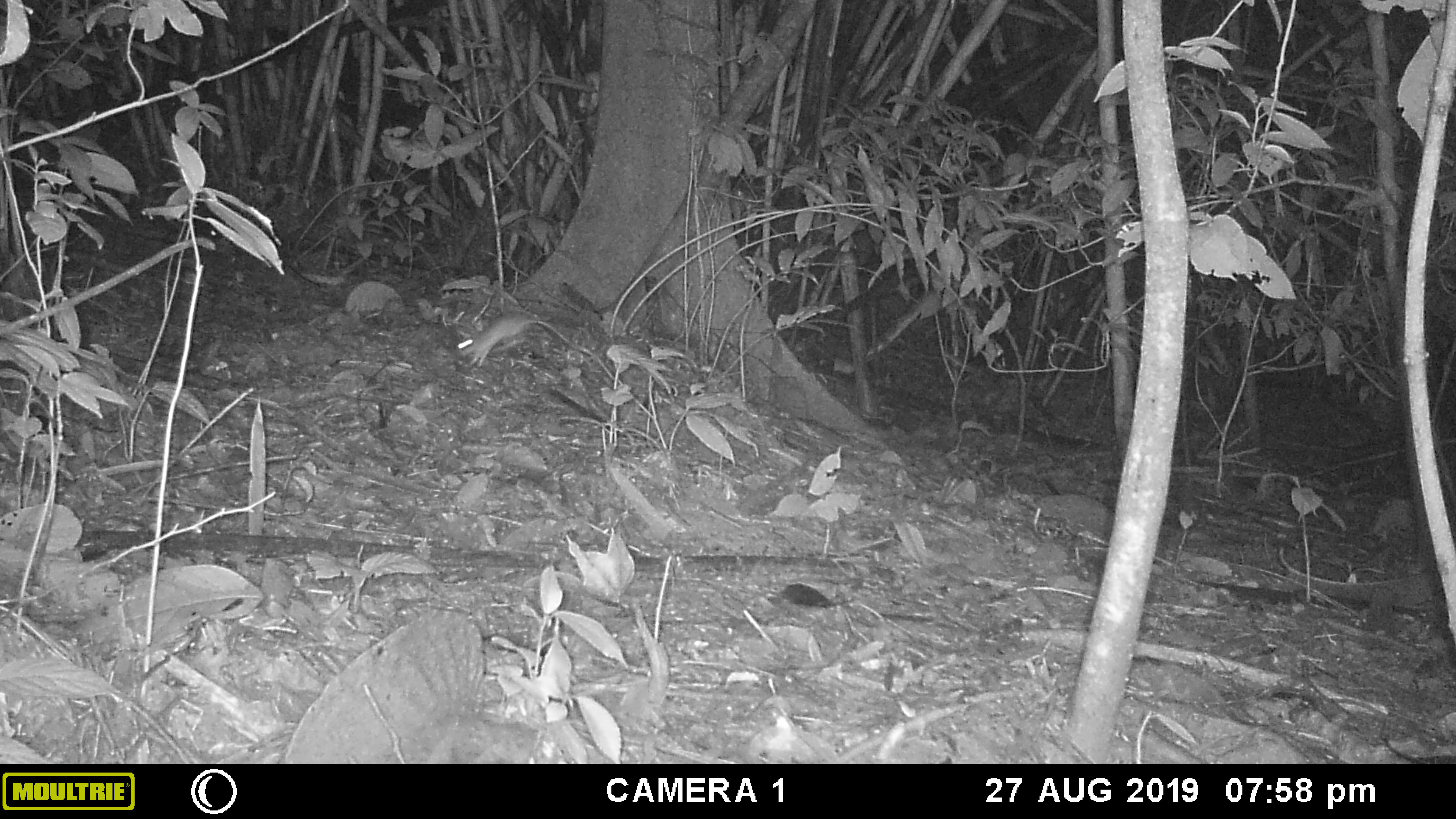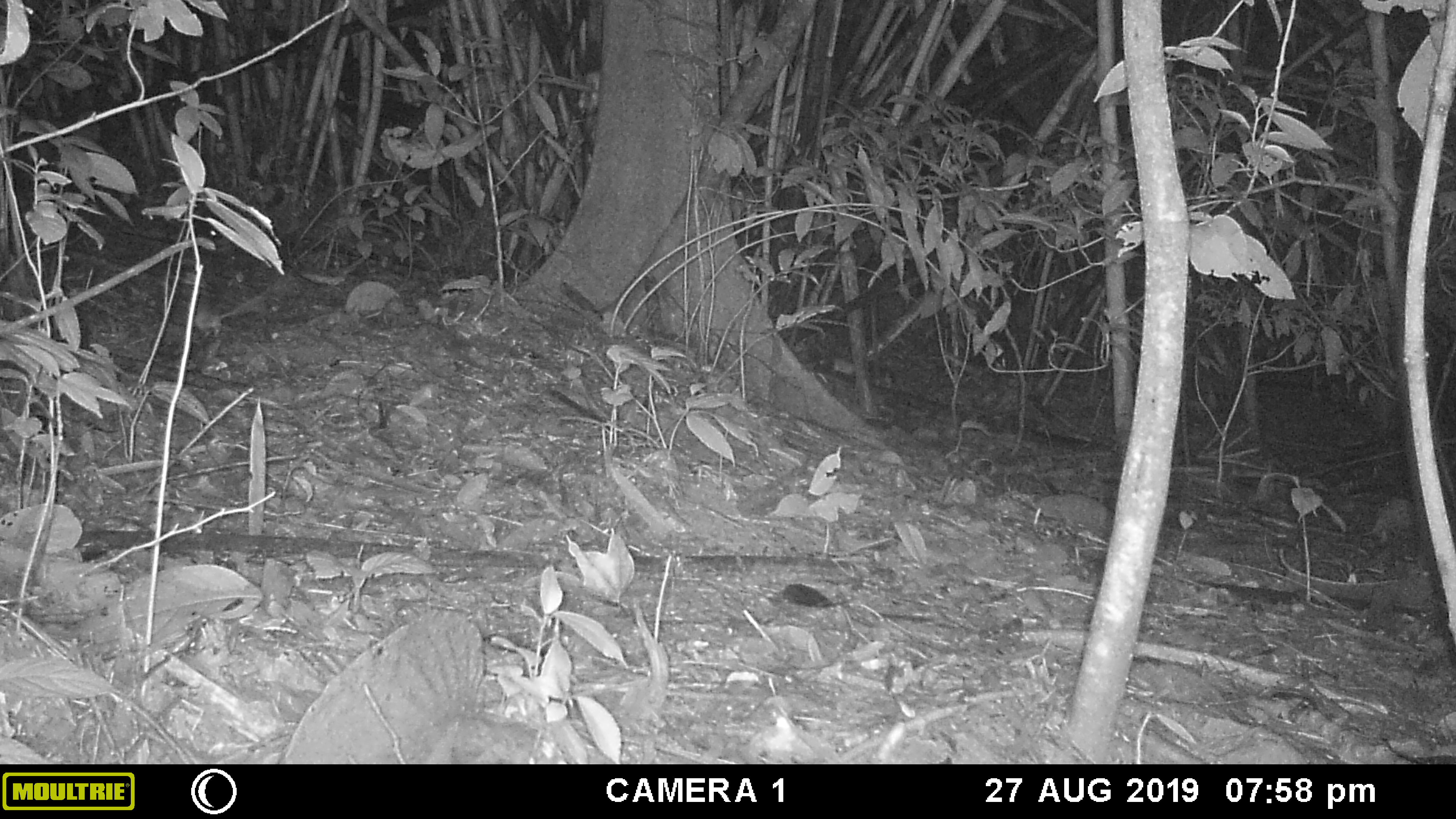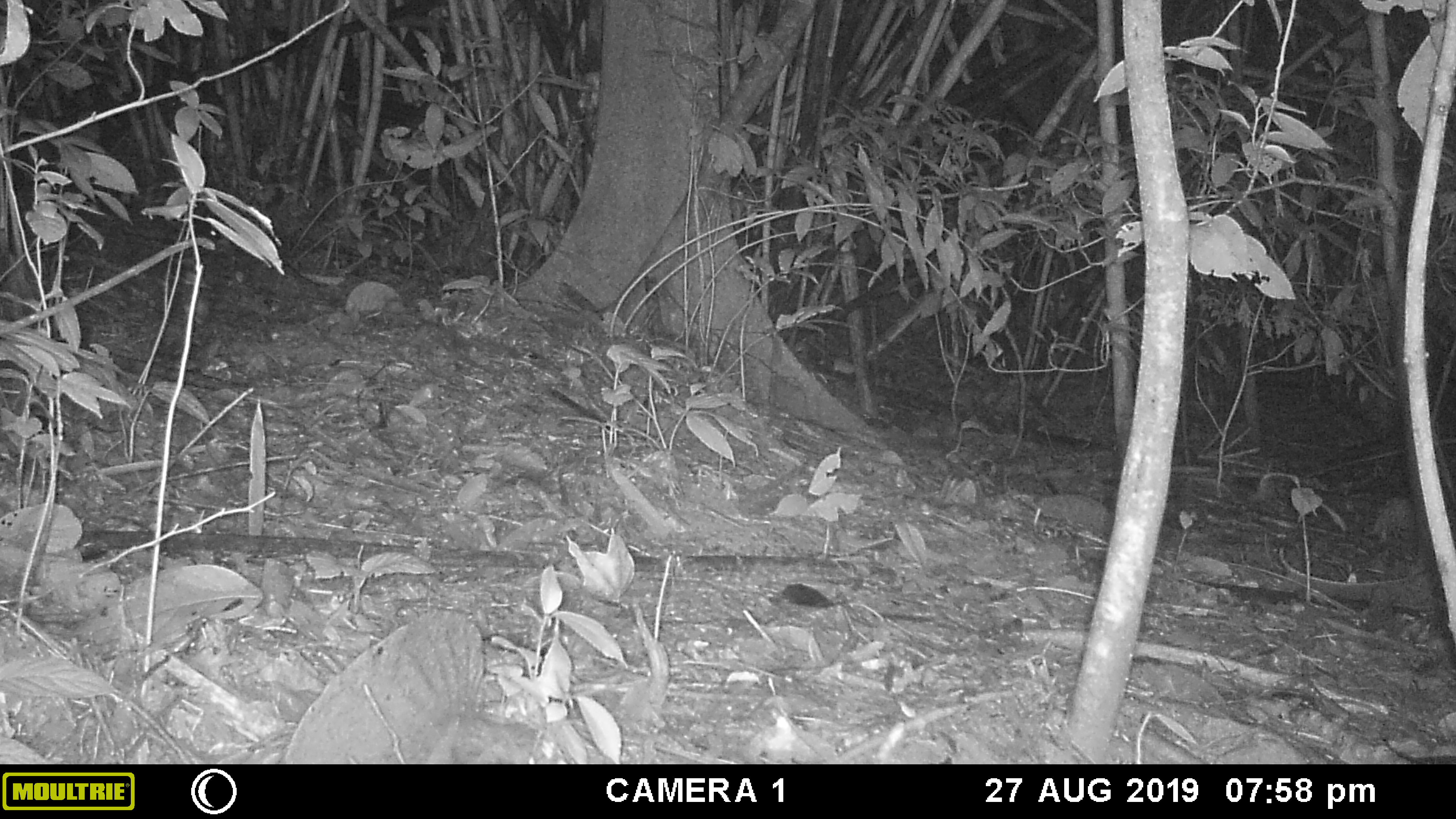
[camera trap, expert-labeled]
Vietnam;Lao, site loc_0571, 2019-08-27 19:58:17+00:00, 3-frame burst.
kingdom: Animalia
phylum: Chordata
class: Mammalia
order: Rodentia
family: Muridae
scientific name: Muridae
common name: old-world mice and rats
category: unidentified murid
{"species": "unidentified murid (old-world mice and rats) (Muridae)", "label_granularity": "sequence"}